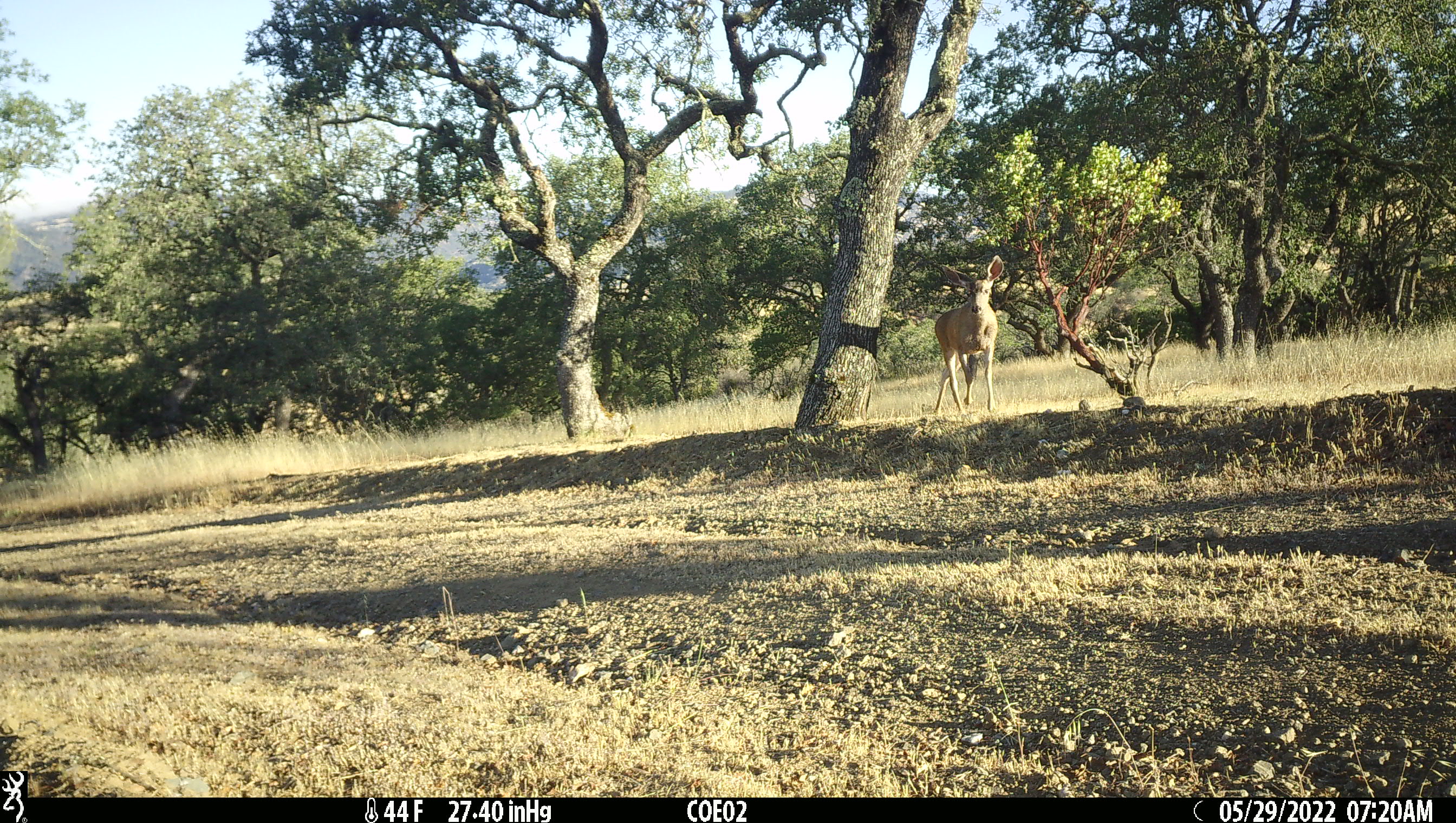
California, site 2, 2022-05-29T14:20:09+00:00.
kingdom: Animalia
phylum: Chordata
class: Mammalia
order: Artiodactyla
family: Cervidae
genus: Odocoileus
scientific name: Odocoileus hemionus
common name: mule deer